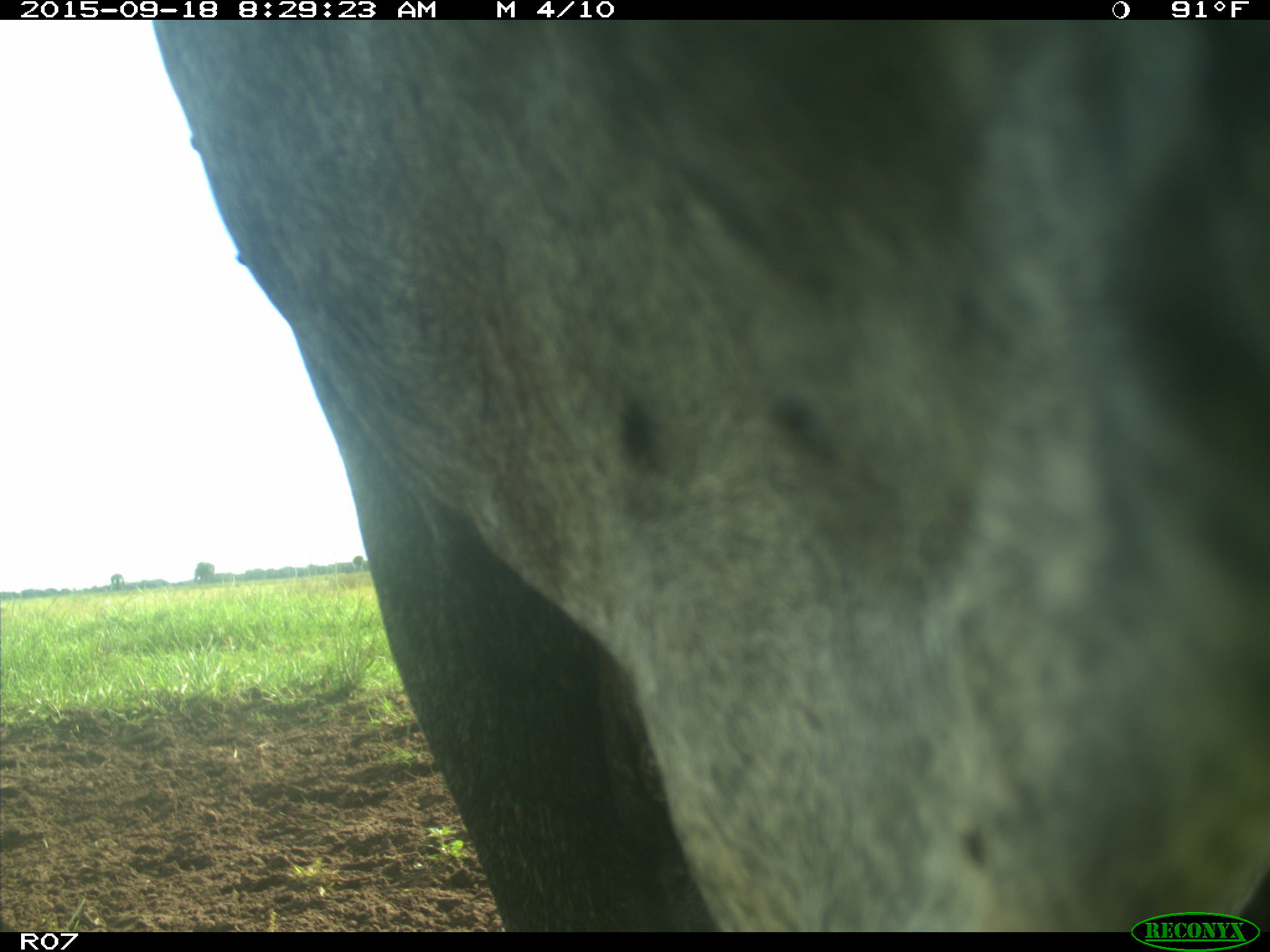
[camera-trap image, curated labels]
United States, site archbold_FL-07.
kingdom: Animalia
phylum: Chordata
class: Mammalia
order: Artiodactyla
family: Bovidae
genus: Bos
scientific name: Bos taurus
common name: domestic cow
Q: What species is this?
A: Bos taurus (domestic cow).